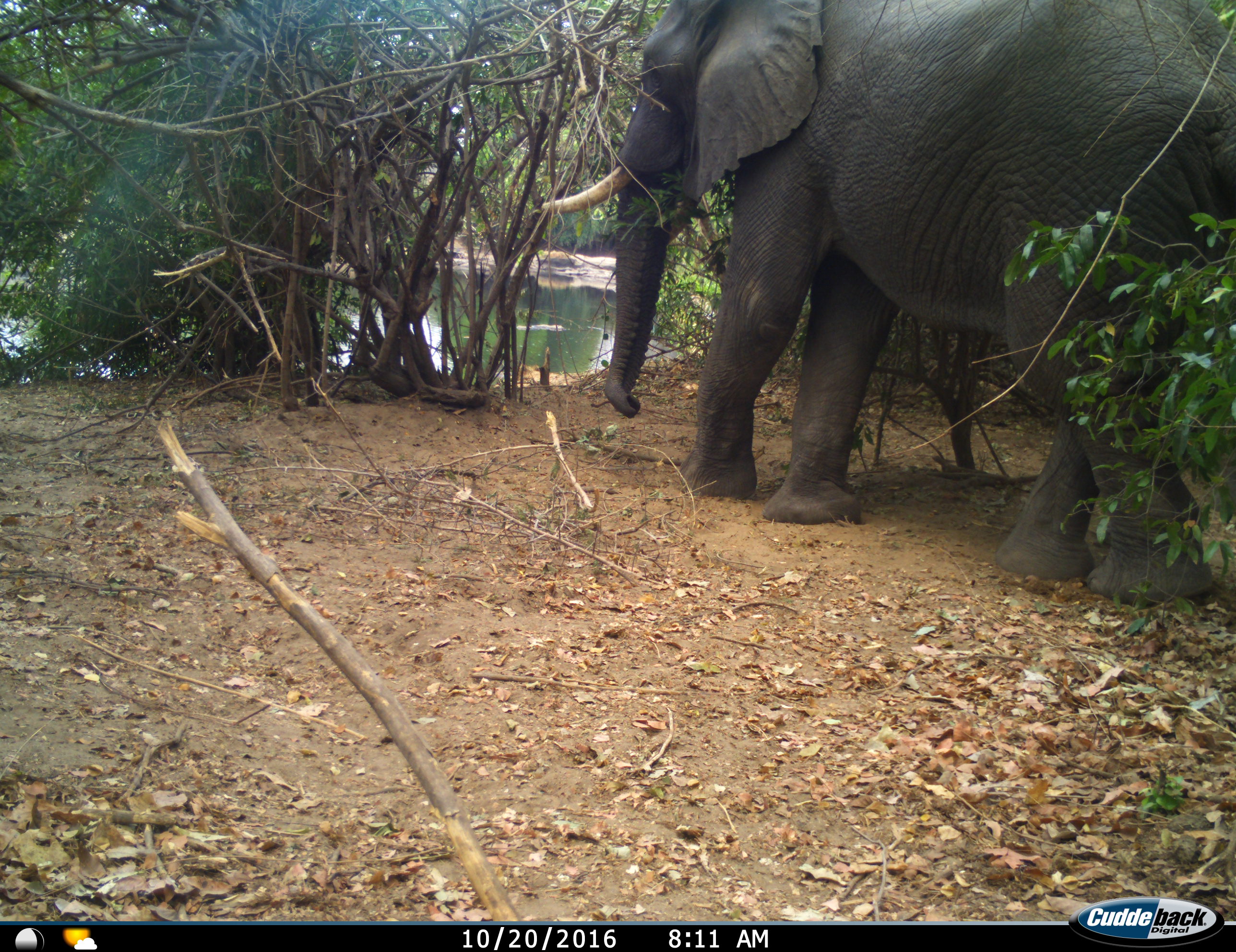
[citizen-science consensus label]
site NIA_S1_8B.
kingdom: Animalia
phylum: Chordata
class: Mammalia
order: Proboscidea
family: Elephantidae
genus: Loxodonta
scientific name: Loxodonta africana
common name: african bush elephant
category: elephant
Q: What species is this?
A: Elephant (african bush elephant) (Loxodonta africana).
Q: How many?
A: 1.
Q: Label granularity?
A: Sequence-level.